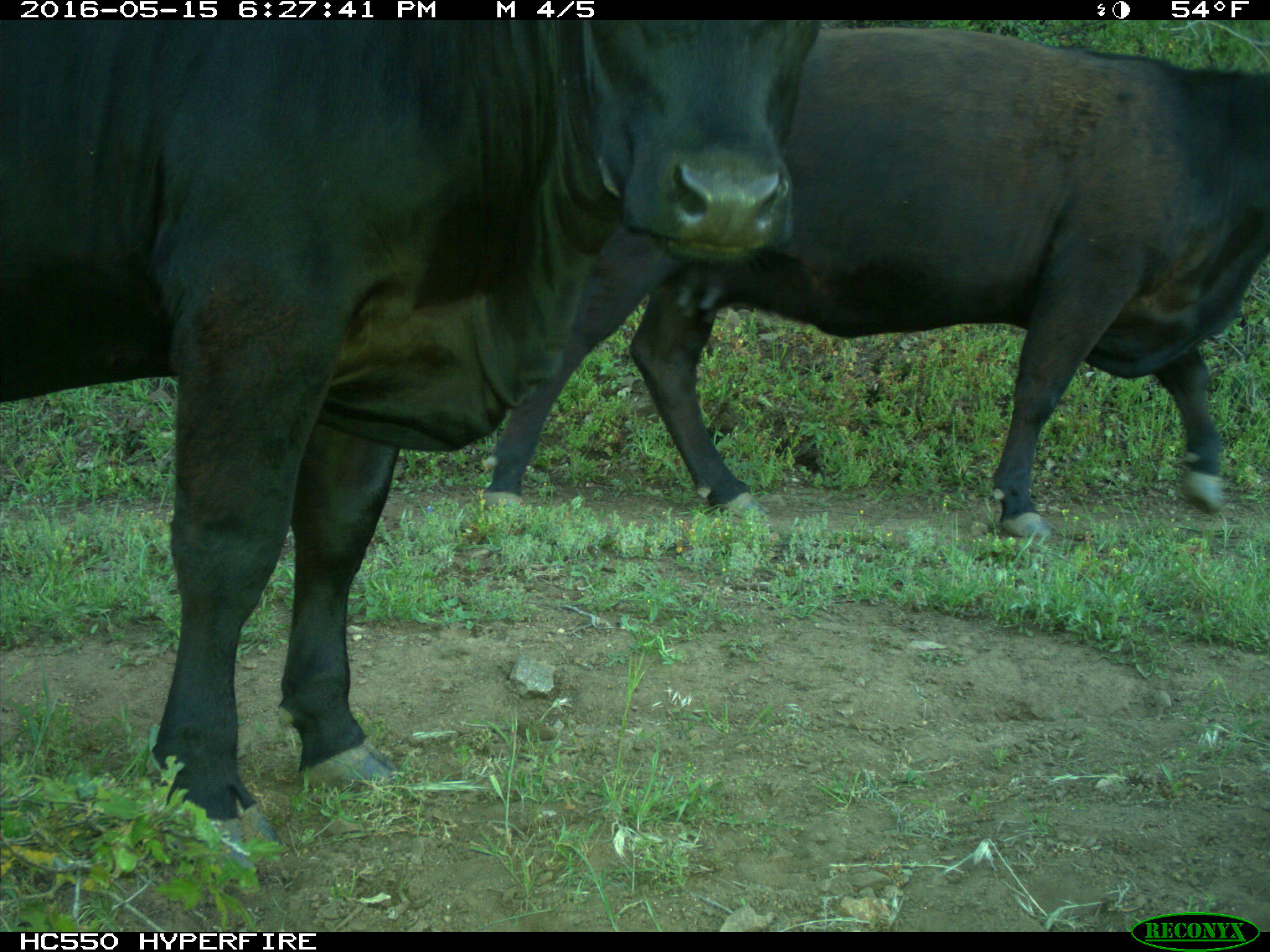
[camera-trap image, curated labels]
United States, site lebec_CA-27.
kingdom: Animalia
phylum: Chordata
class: Mammalia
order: Artiodactyla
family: Bovidae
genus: Bos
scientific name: Bos taurus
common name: domestic cow